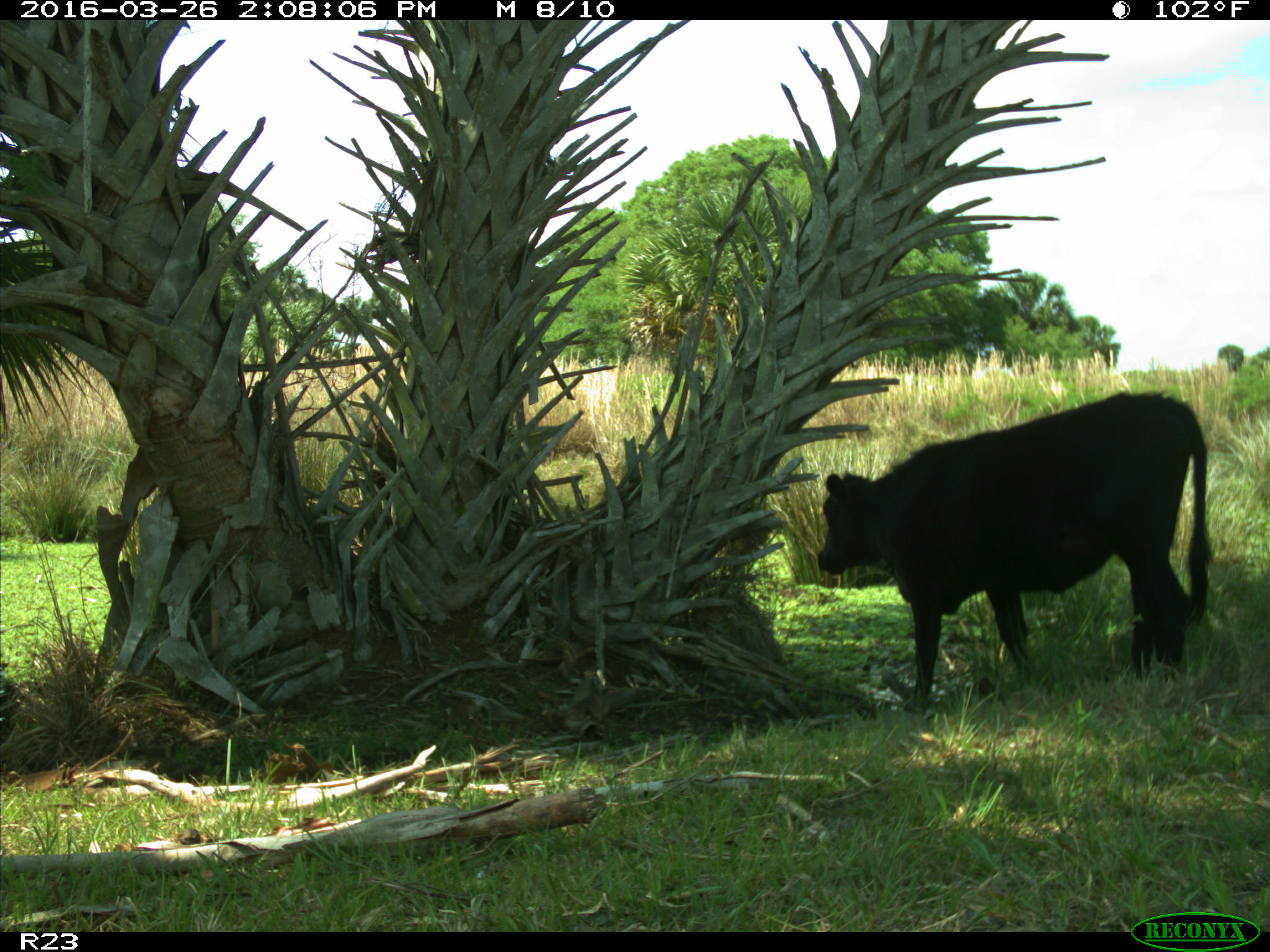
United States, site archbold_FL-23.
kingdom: Animalia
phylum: Chordata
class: Mammalia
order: Artiodactyla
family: Bovidae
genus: Bos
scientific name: Bos taurus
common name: domestic cow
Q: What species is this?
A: Bos taurus (domestic cow).